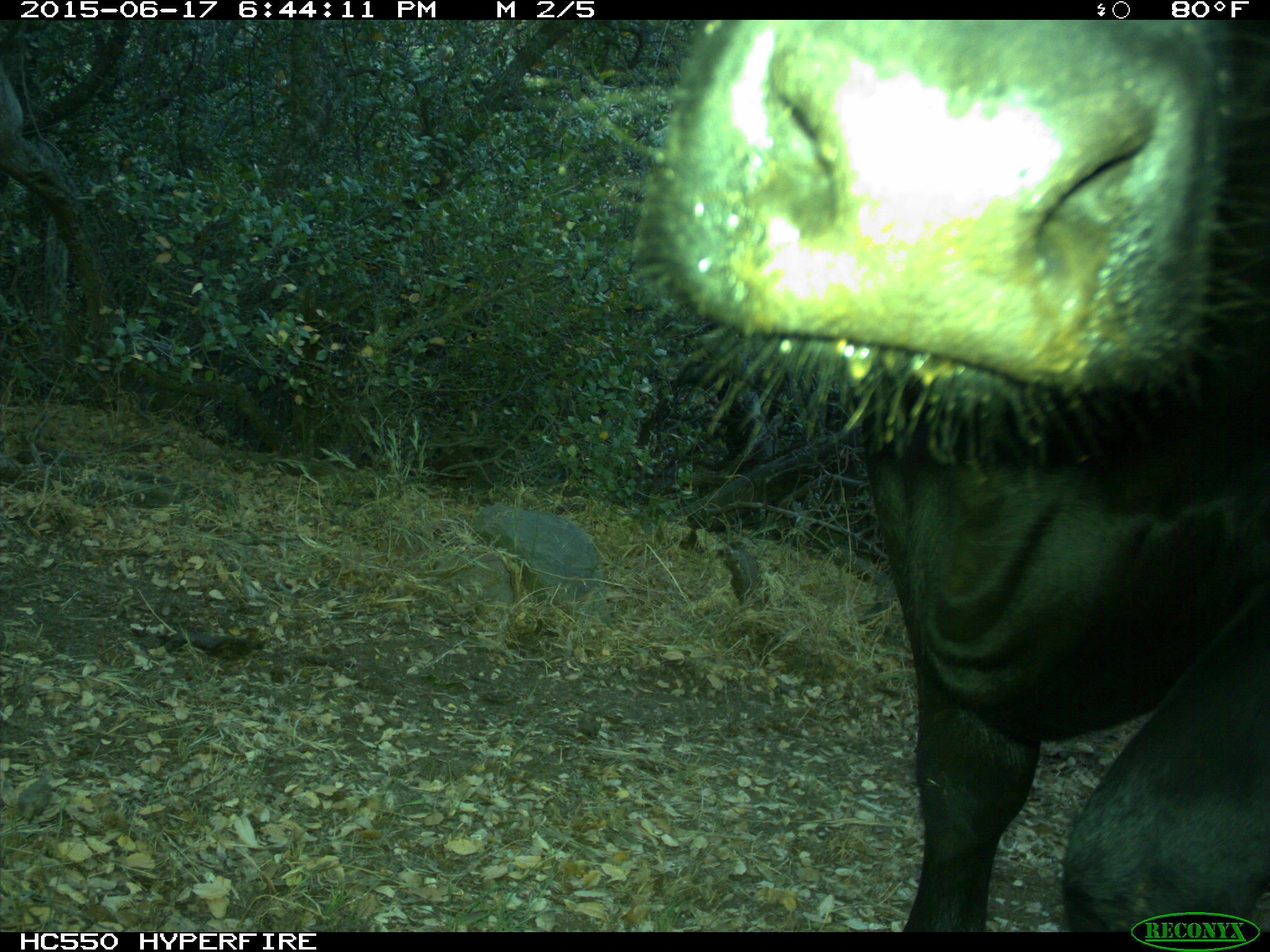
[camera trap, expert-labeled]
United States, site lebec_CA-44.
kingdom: Animalia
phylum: Chordata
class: Mammalia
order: Artiodactyla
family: Bovidae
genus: Bos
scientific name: Bos taurus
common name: domestic cow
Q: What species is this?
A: Bos taurus (domestic cow).